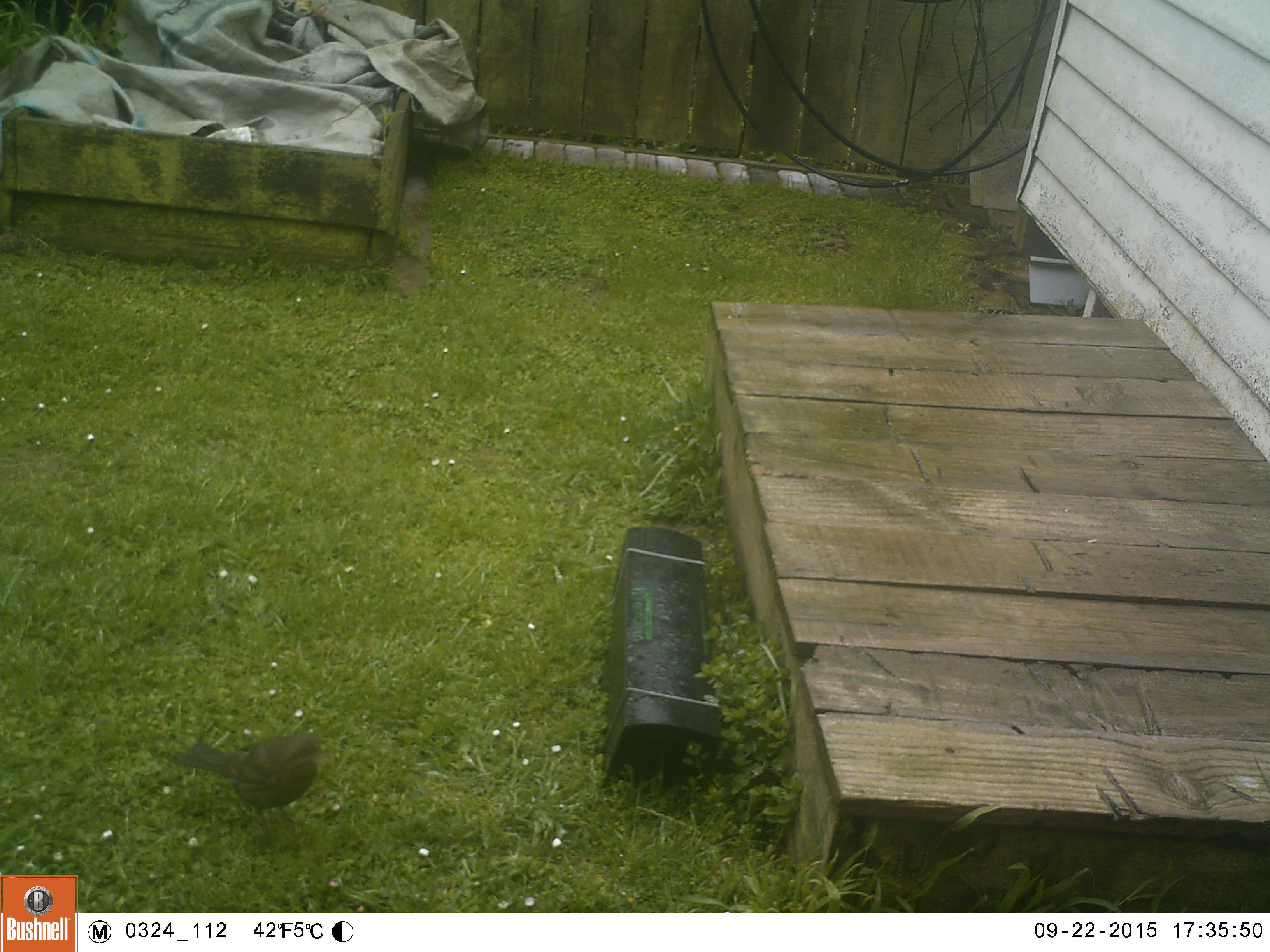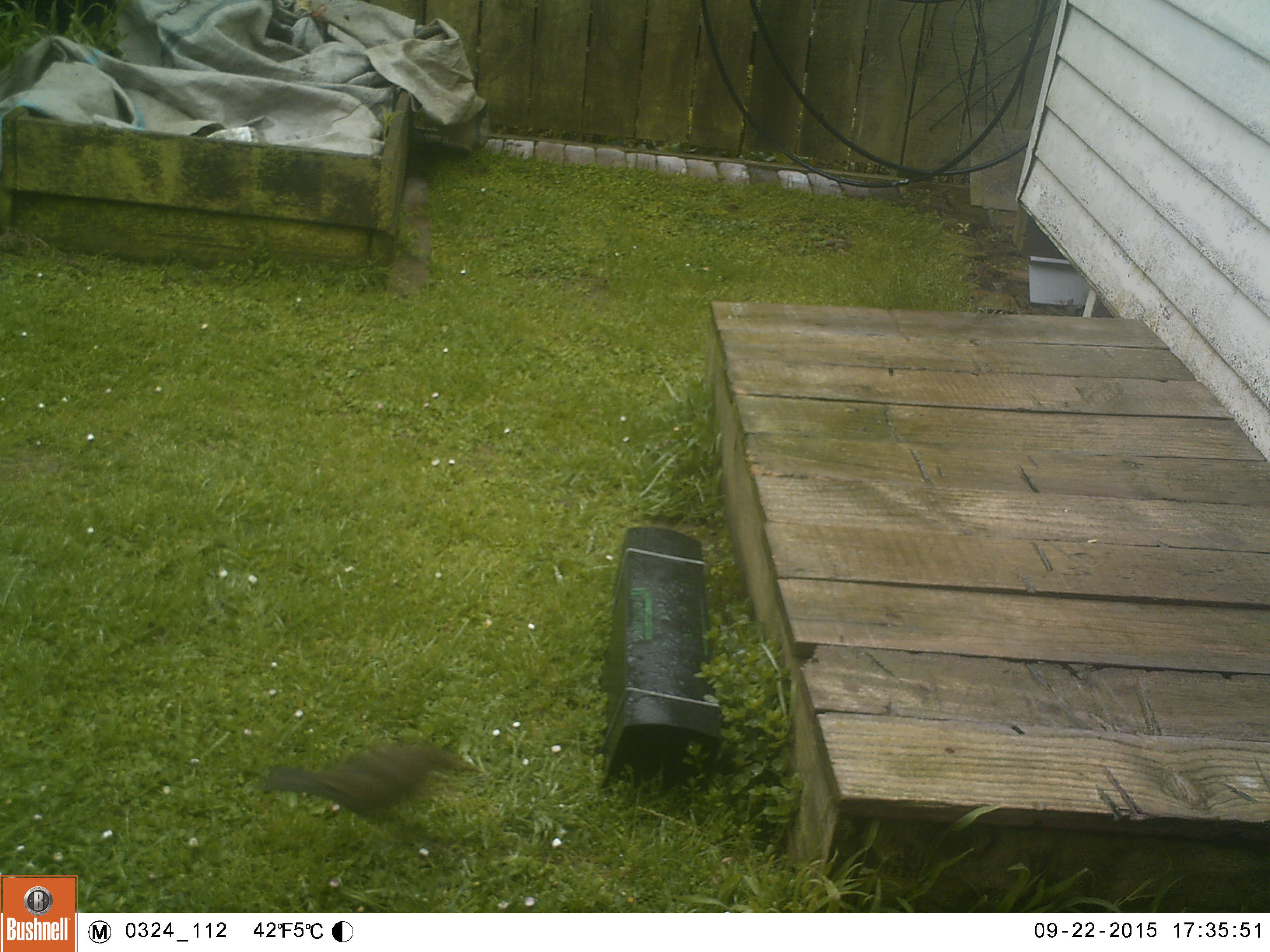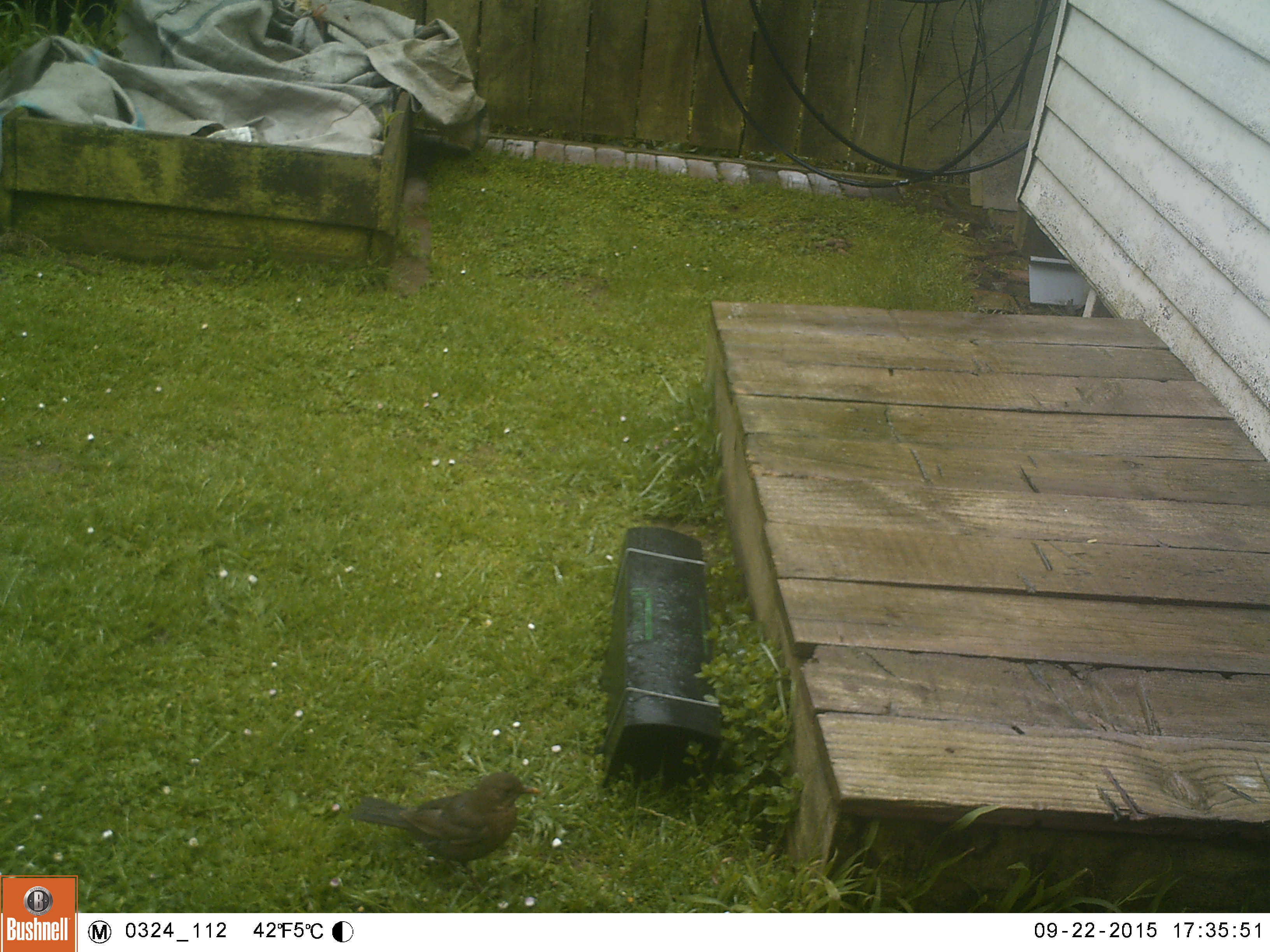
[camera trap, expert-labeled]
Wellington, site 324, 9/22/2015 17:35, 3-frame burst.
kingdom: Animalia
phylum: Chordata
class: Aves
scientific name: Aves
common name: bird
Bird (Aves).